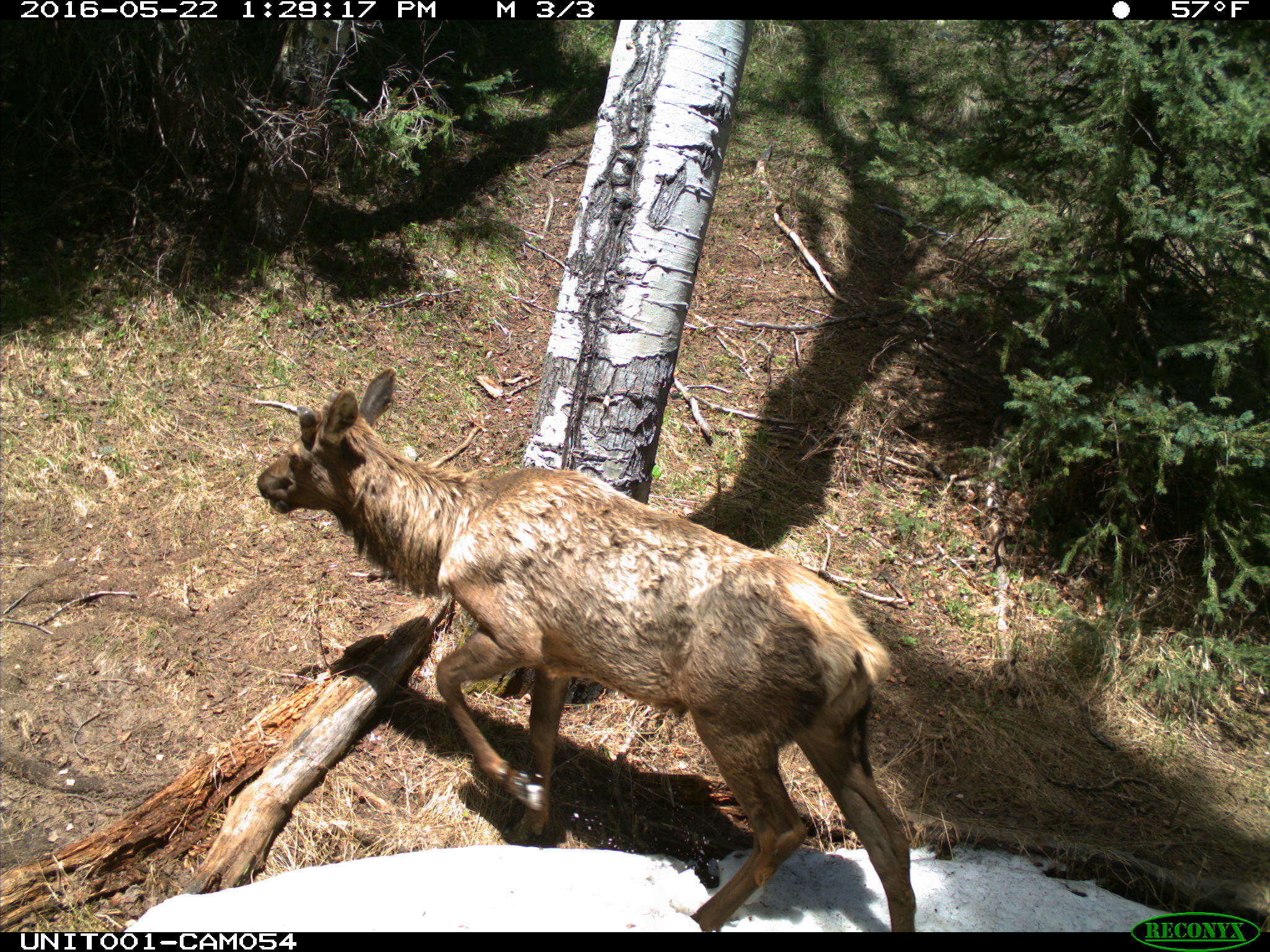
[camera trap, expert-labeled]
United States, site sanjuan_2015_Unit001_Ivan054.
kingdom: Animalia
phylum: Chordata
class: Mammalia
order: Artiodactyla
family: Cervidae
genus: Cervus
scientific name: Cervus elaphus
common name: red deer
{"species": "Cervus elaphus (red deer)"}